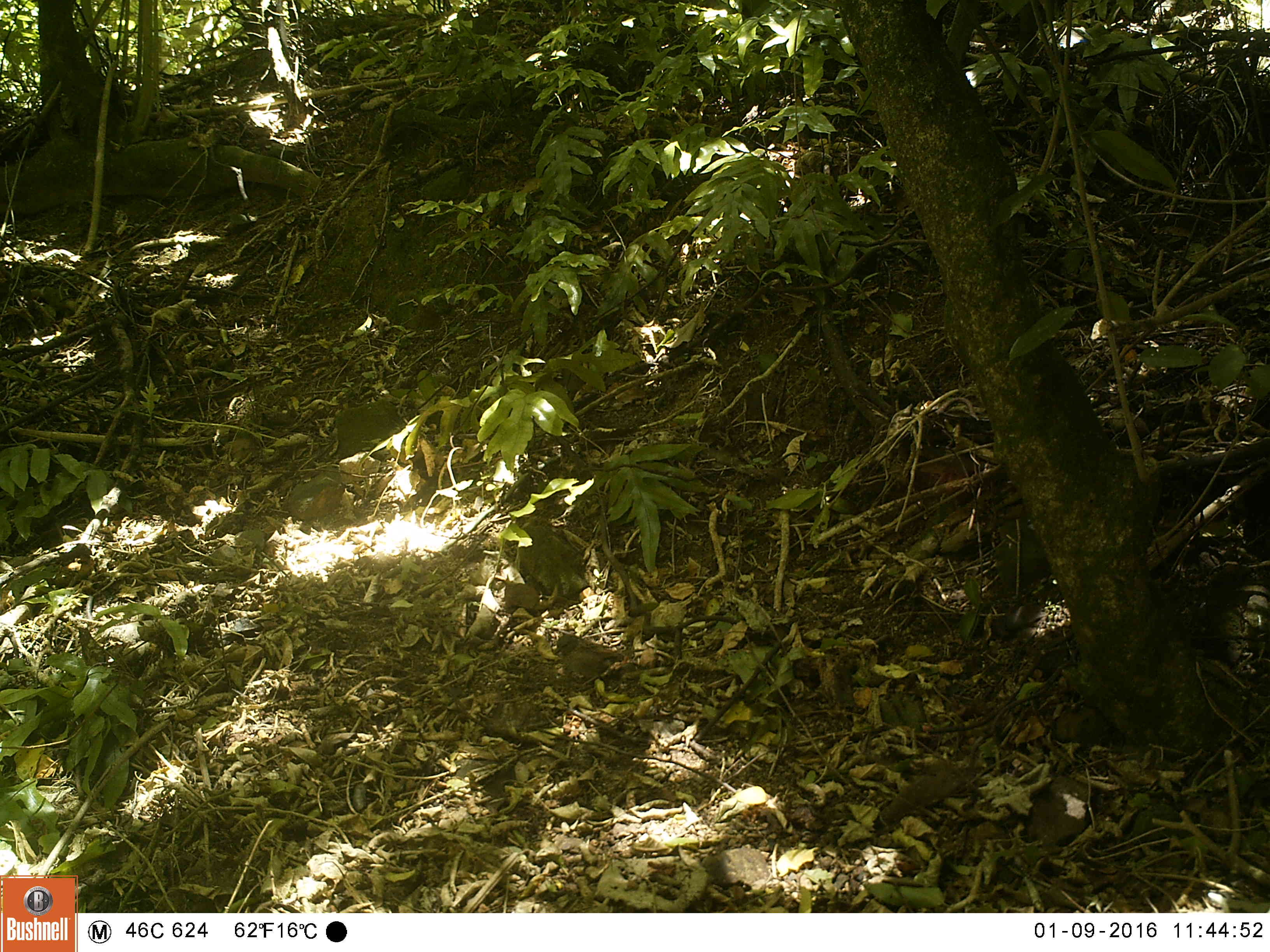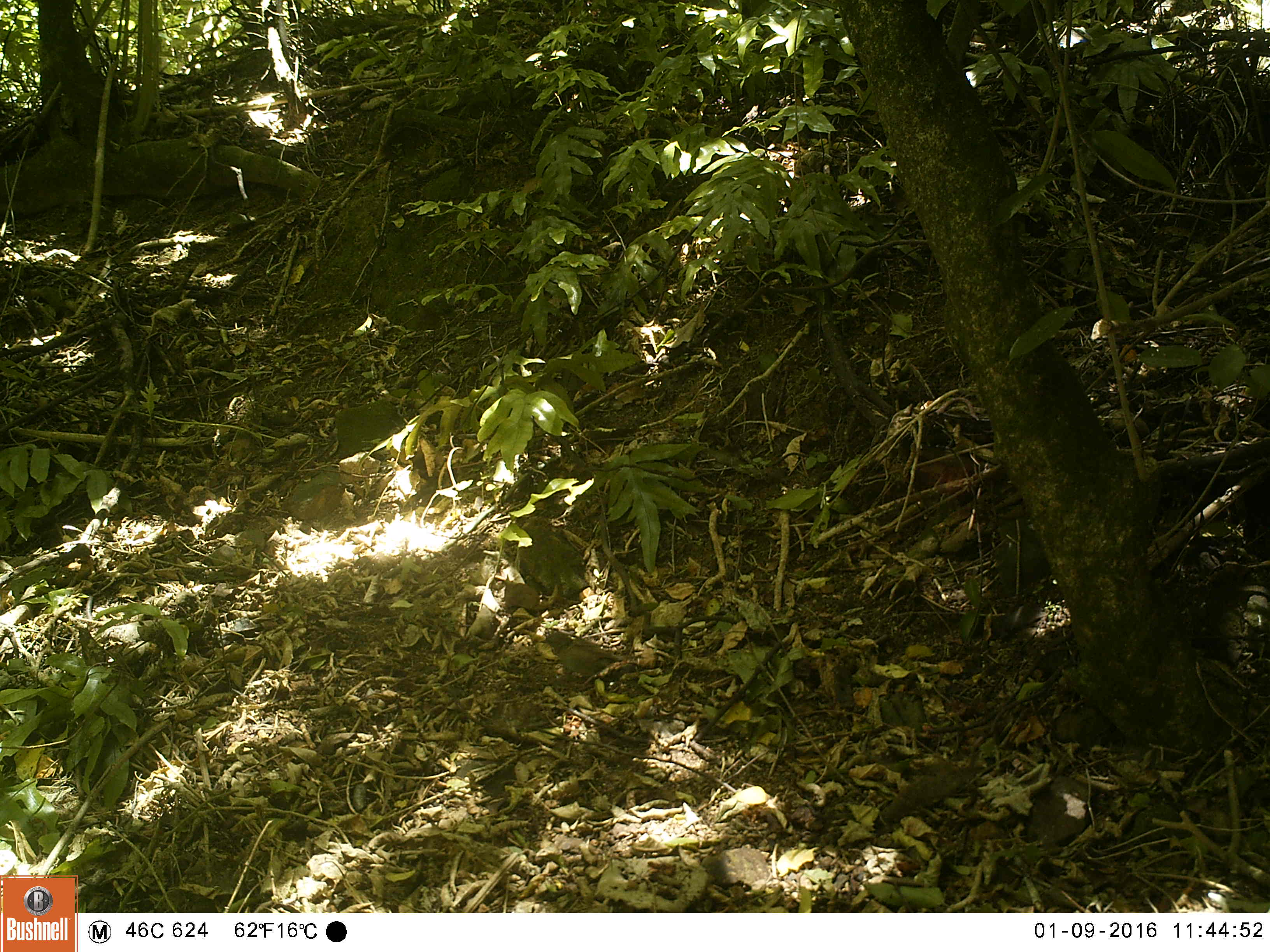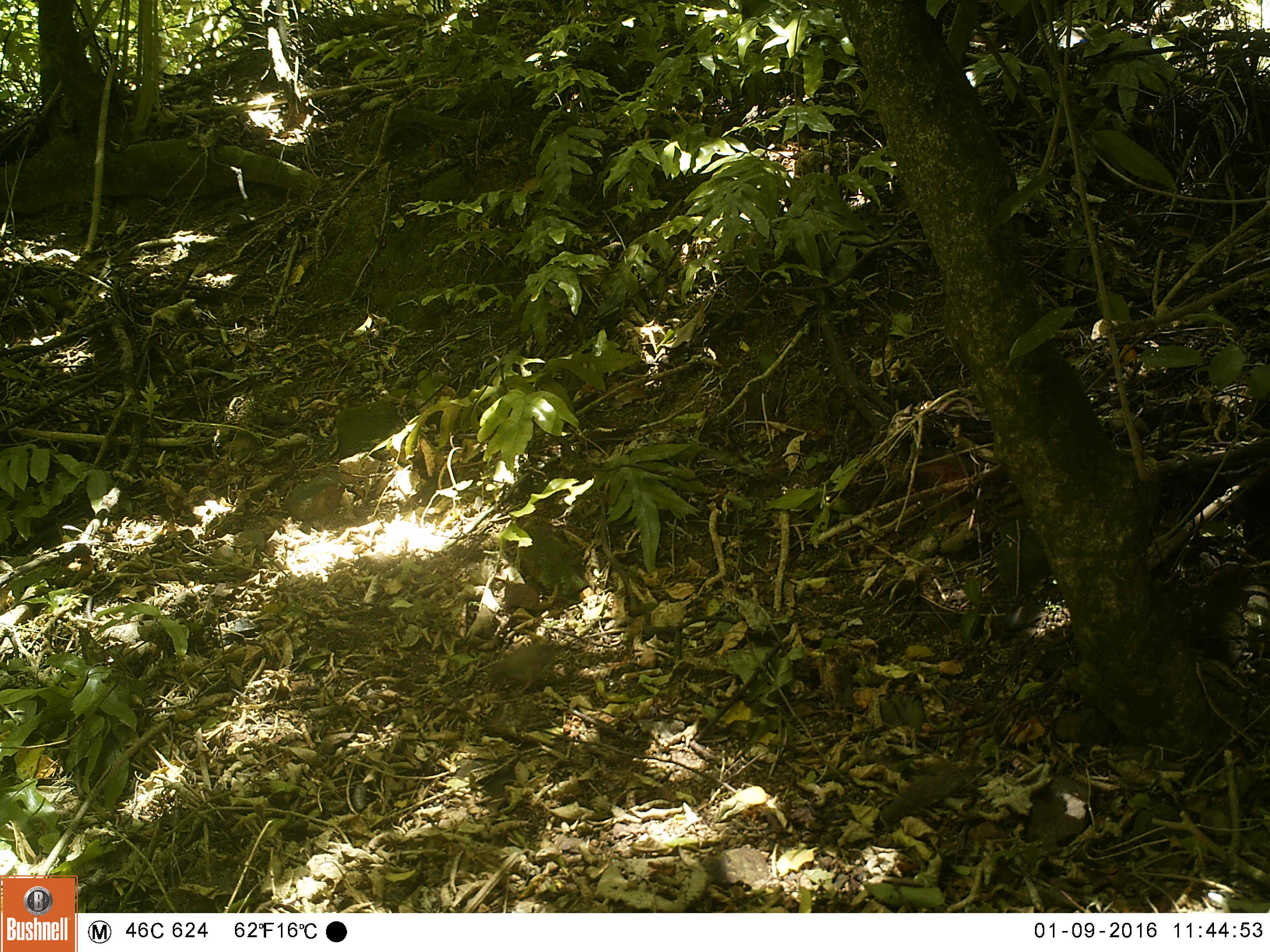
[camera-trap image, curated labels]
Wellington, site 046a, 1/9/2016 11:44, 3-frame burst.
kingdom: Animalia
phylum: Chordata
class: Aves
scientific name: Aves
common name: bird